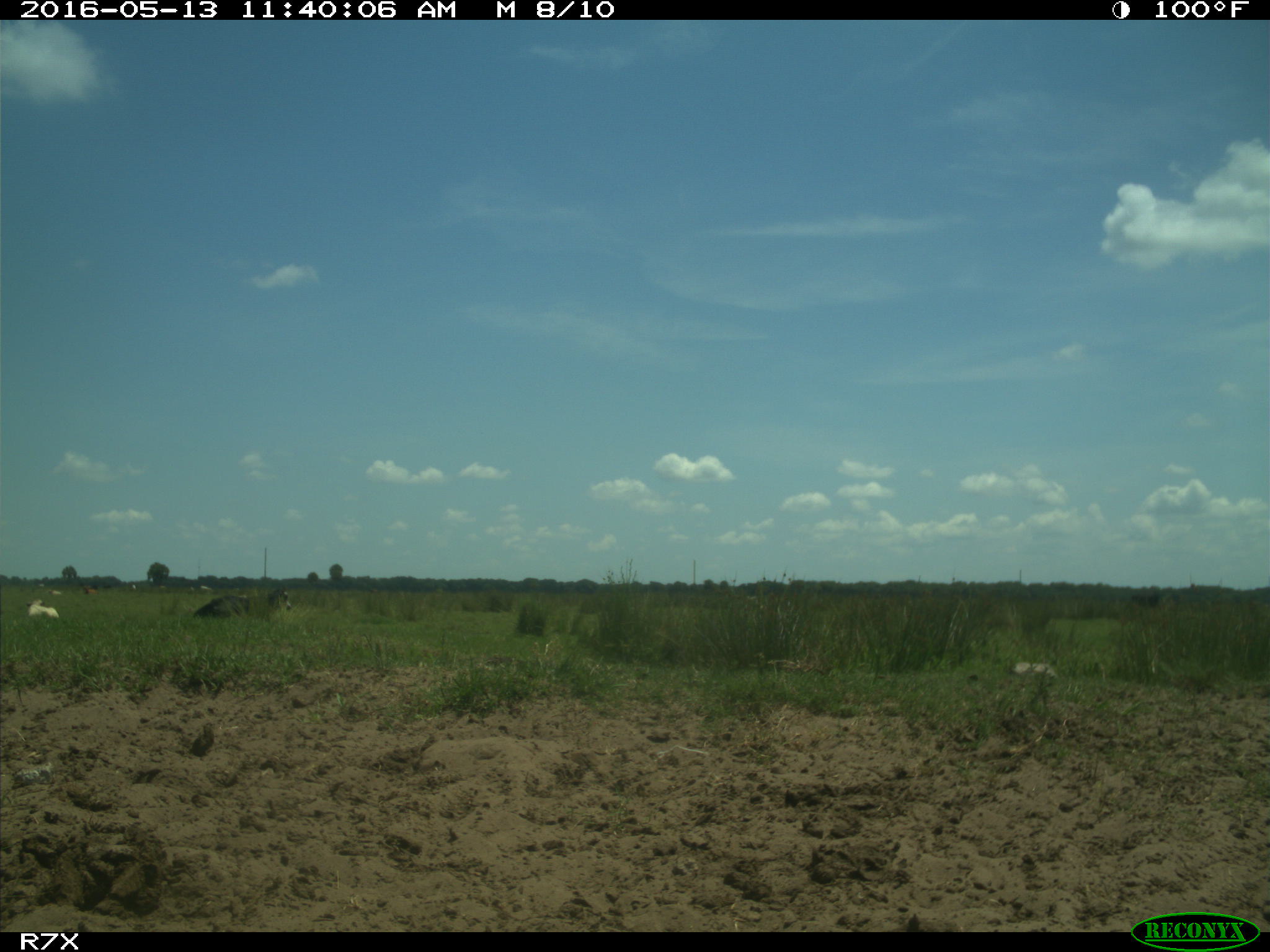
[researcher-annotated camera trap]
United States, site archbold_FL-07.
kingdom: Animalia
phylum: Chordata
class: Mammalia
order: Artiodactyla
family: Bovidae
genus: Bos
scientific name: Bos taurus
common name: domestic cow